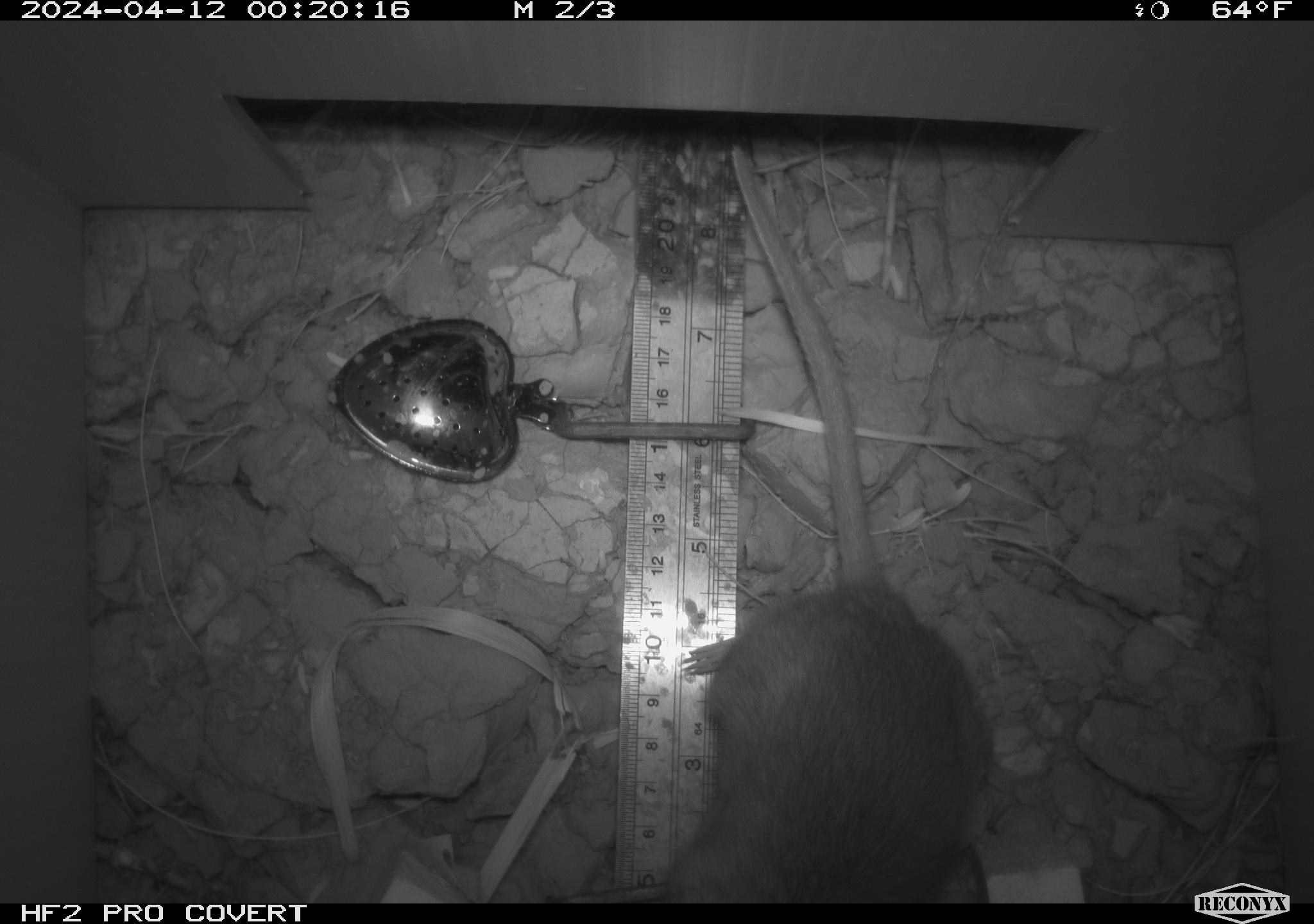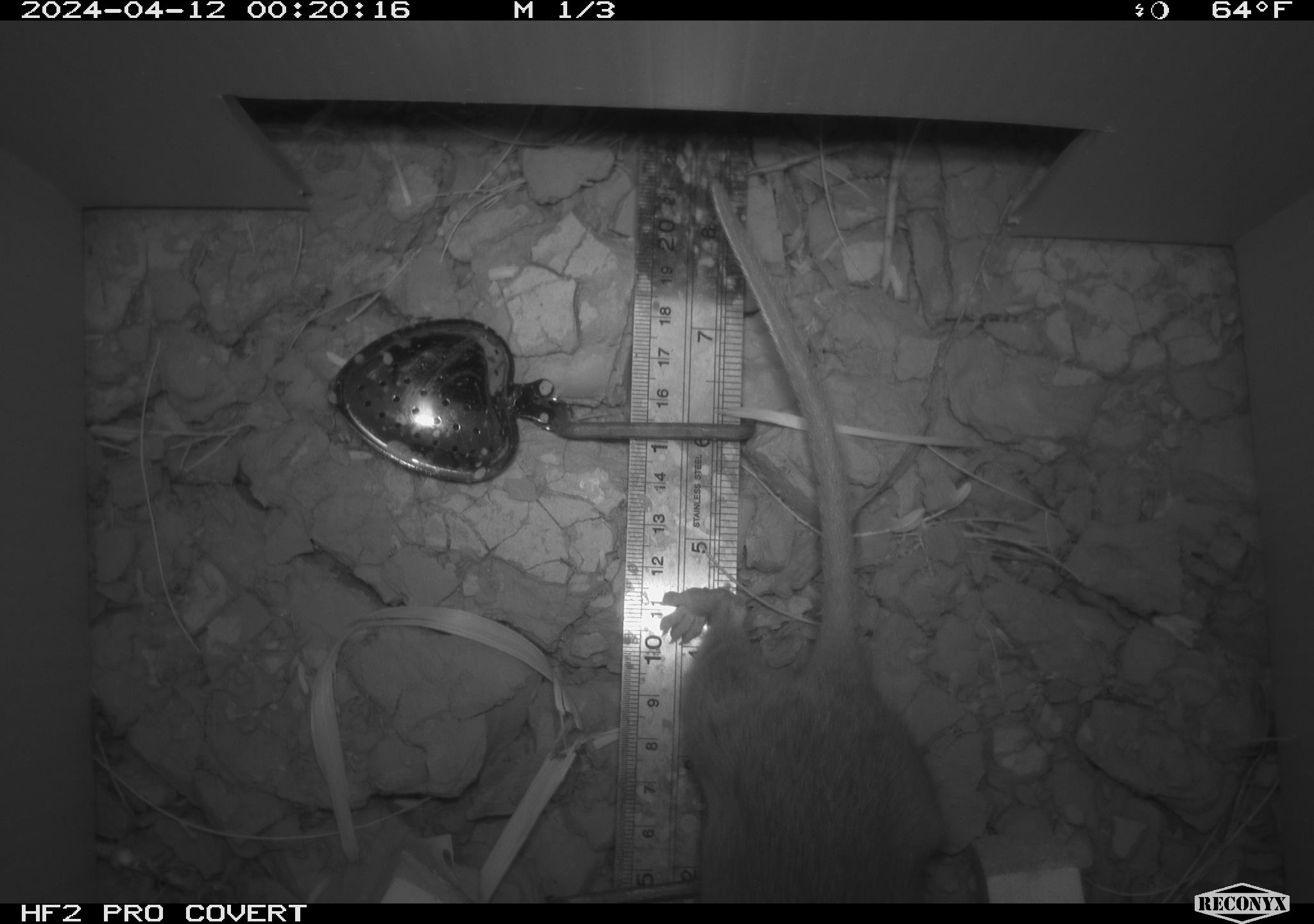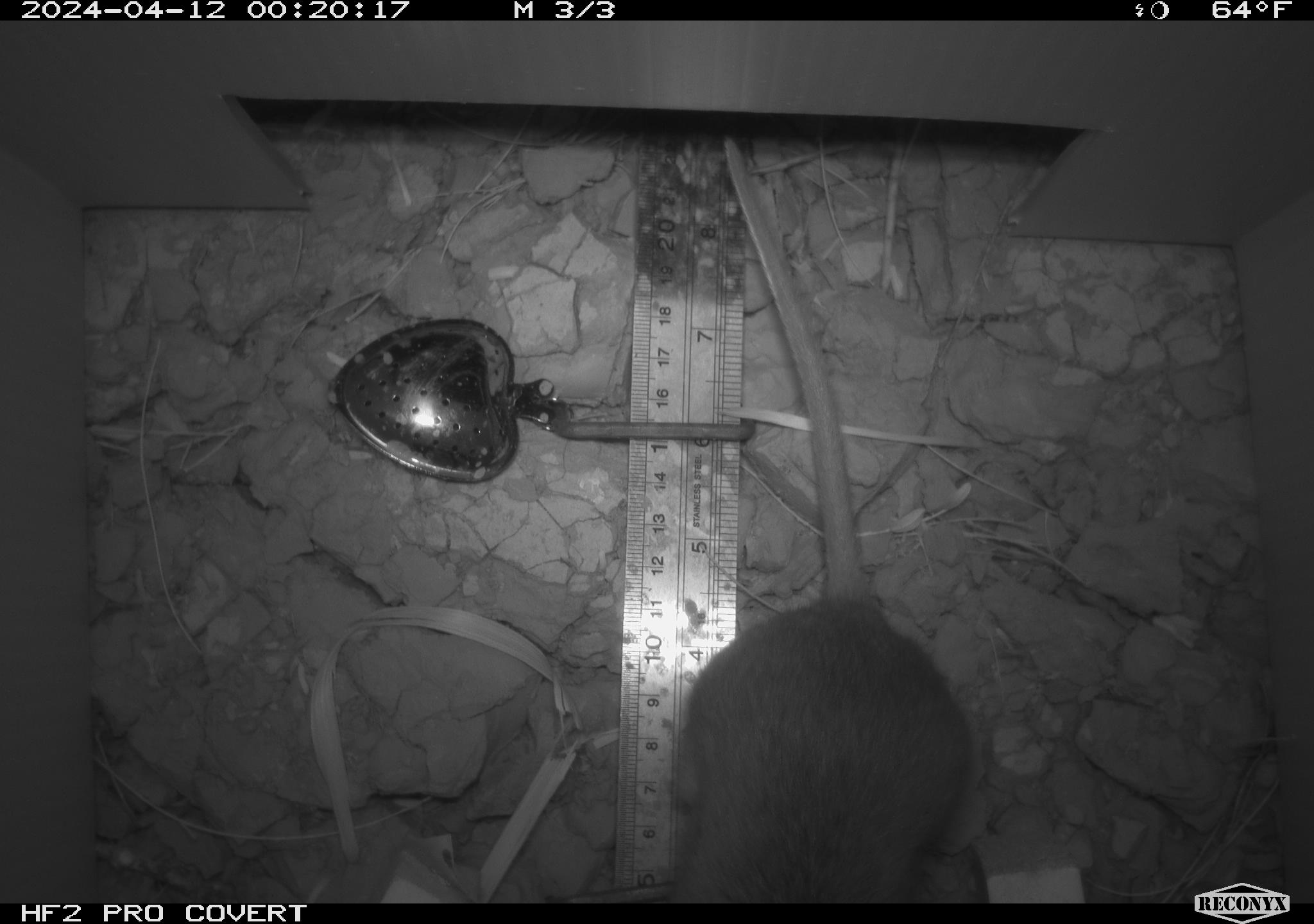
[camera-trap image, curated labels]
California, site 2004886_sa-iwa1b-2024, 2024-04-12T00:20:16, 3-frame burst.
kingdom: Animalia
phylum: Chordata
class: Mammalia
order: Rodentia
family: Cricetidae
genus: Neotoma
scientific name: Neotoma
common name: pack rat or woodrat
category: neotoma species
Neotoma species (pack rat or woodrat) (Neotoma).